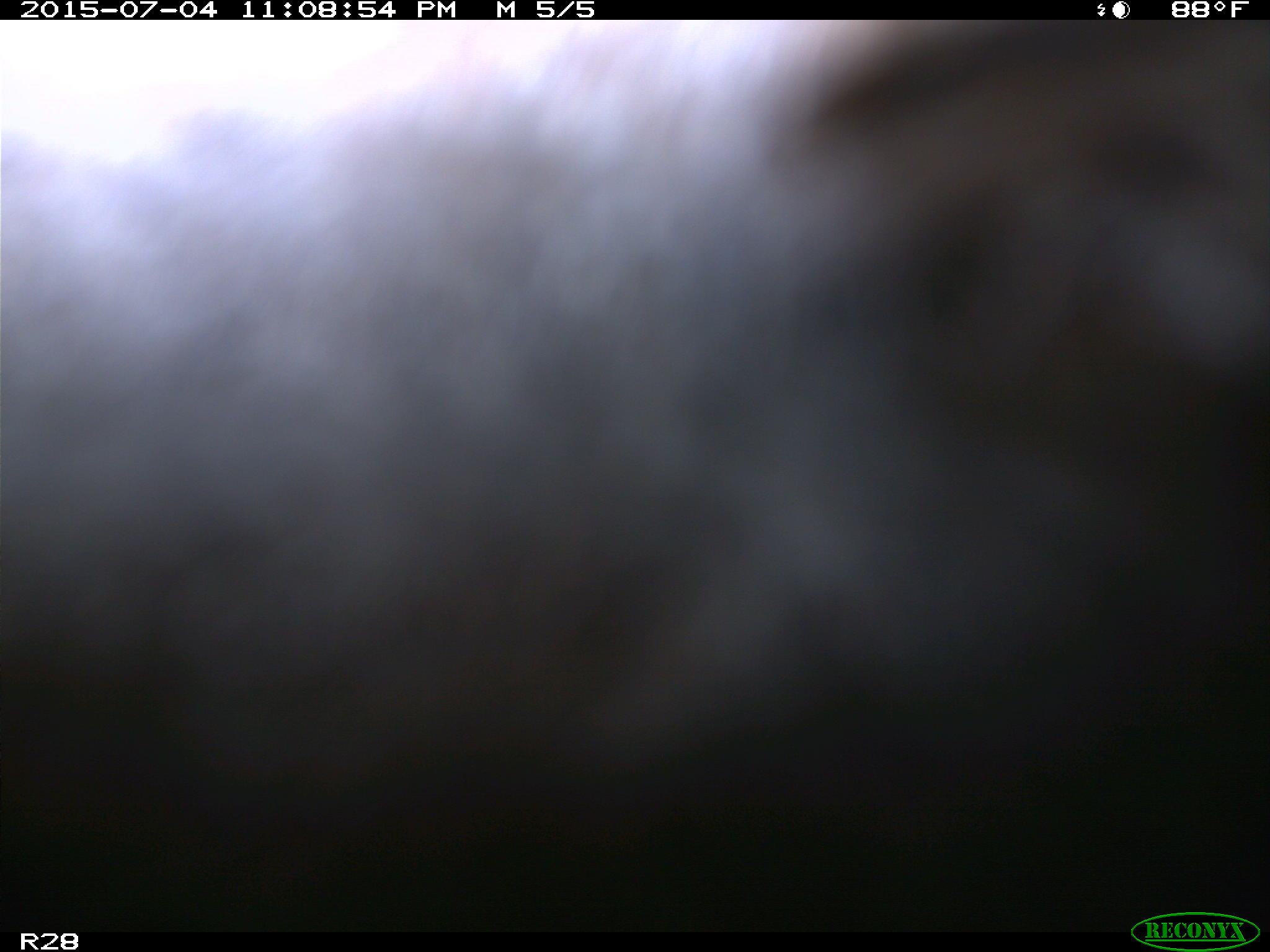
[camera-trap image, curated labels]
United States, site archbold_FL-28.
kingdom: Animalia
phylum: Chordata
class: Mammalia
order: Artiodactyla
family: Bovidae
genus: Bos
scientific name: Bos taurus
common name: domestic cow